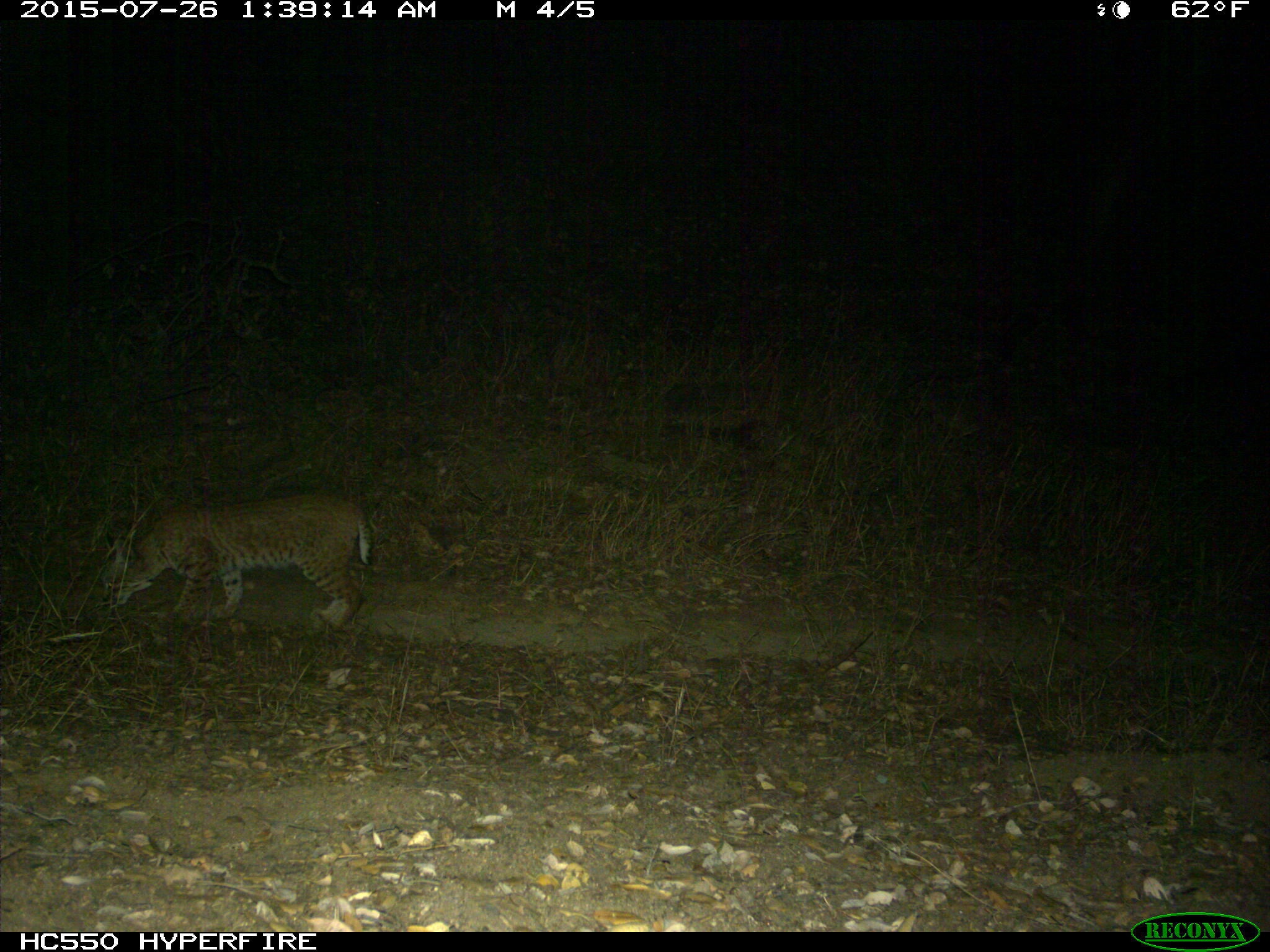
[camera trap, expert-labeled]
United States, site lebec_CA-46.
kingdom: Animalia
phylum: Chordata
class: Mammalia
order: Carnivora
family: Felidae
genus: Lynx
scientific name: Lynx rufus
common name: bobcat